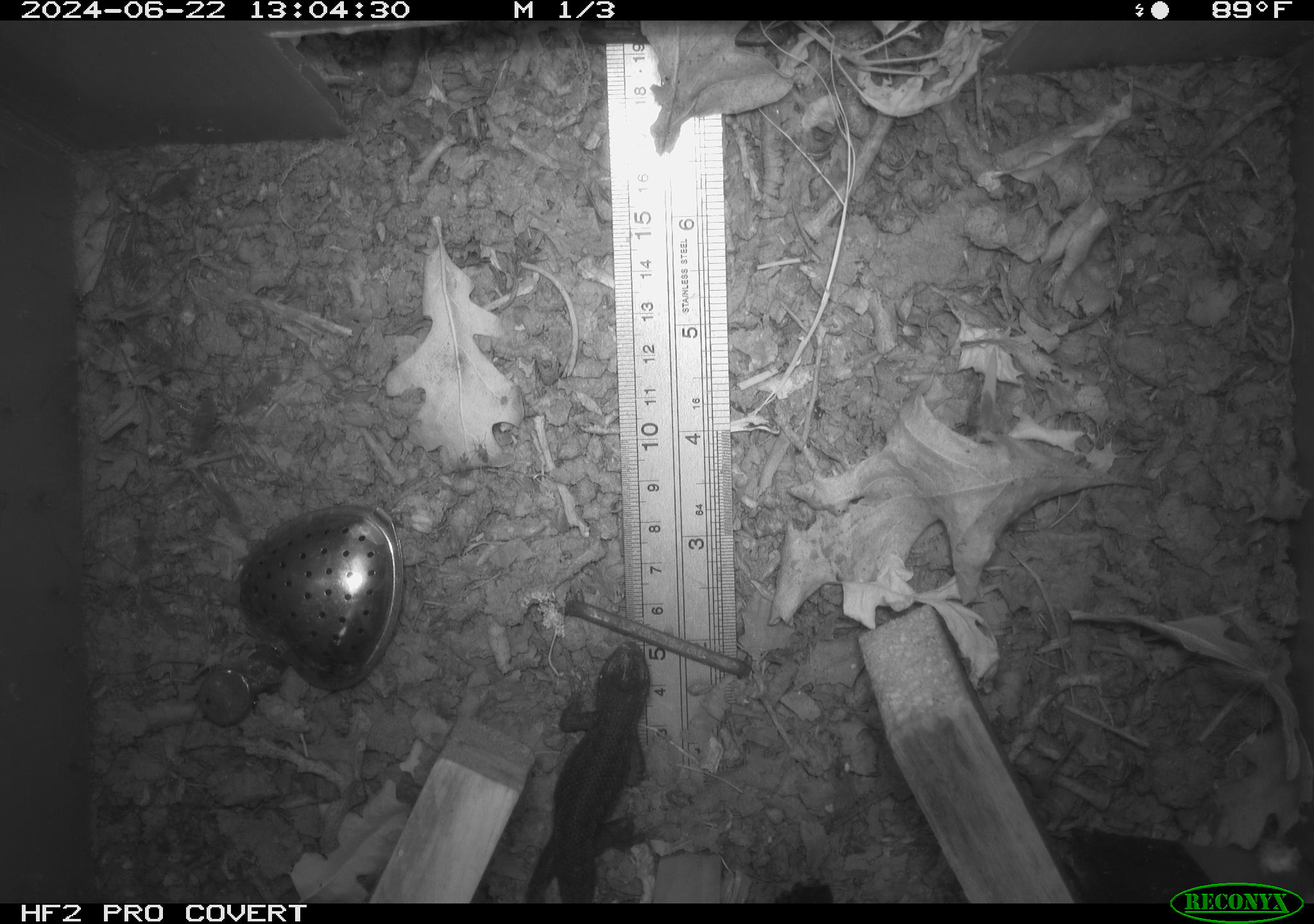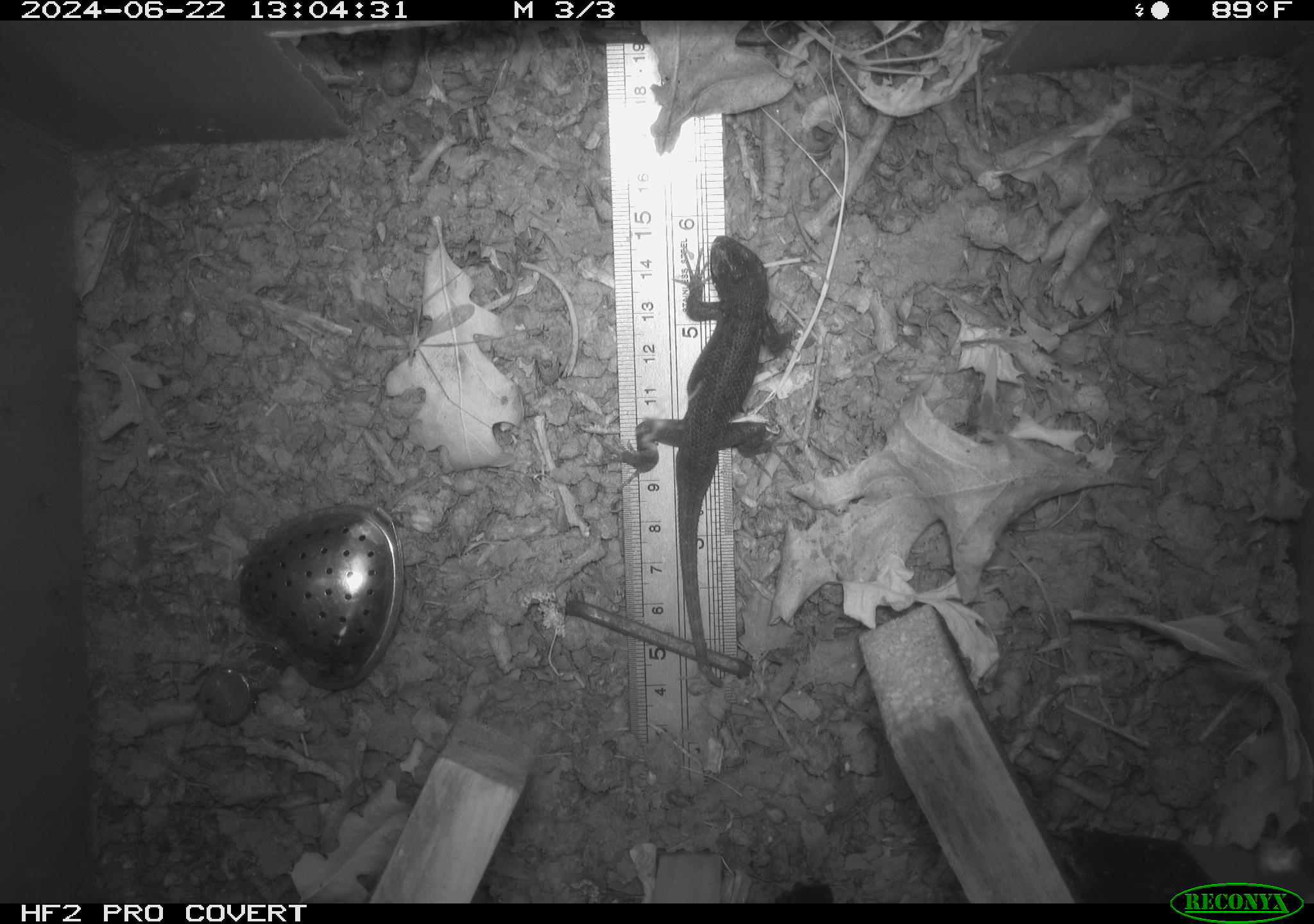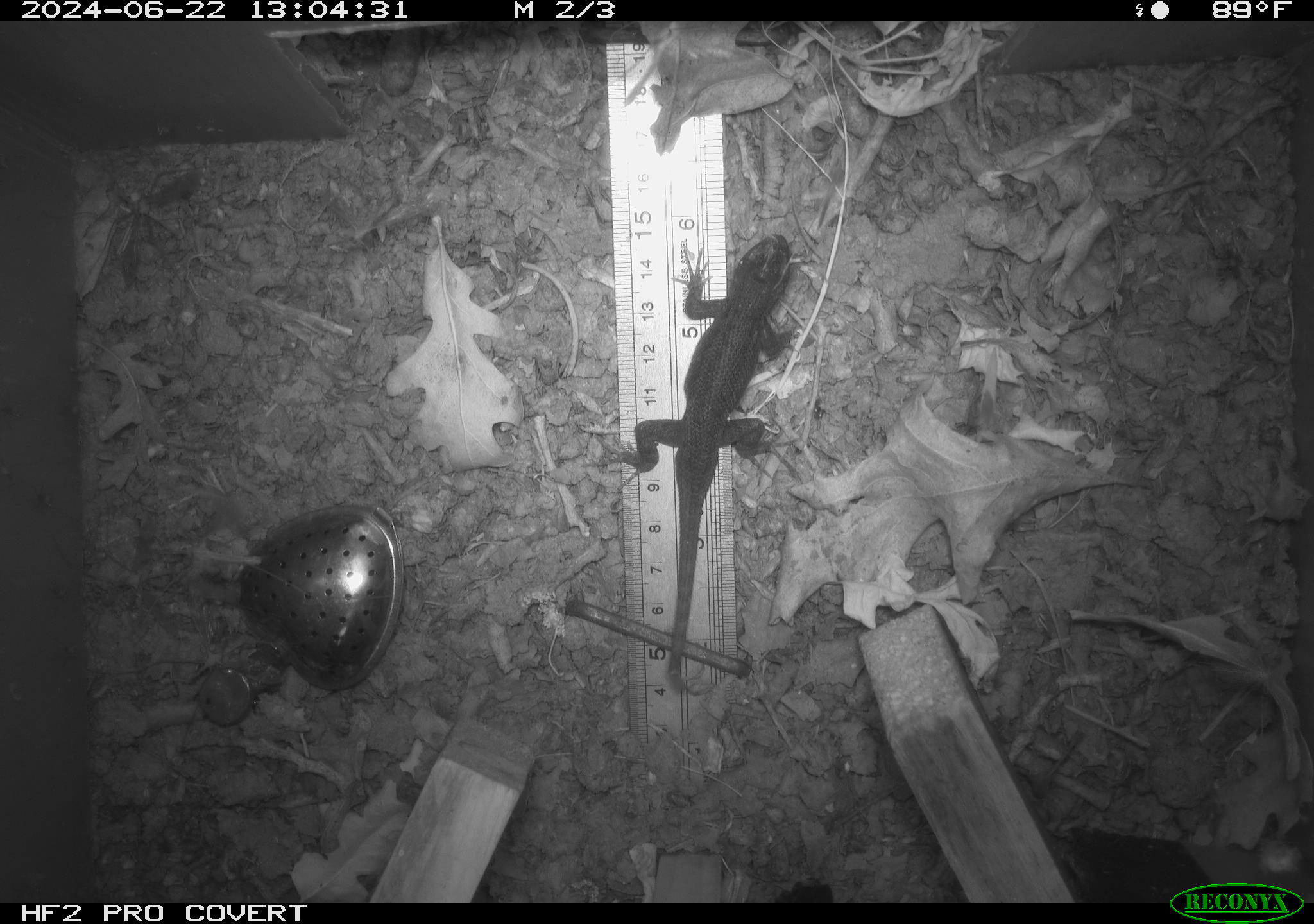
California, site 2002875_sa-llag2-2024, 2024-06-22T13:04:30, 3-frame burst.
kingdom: Animalia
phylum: Chordata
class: Reptilia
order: Squamata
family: Phrynosomatidae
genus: Sceloporus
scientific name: Sceloporus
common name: spiny lizards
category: sceloporus species